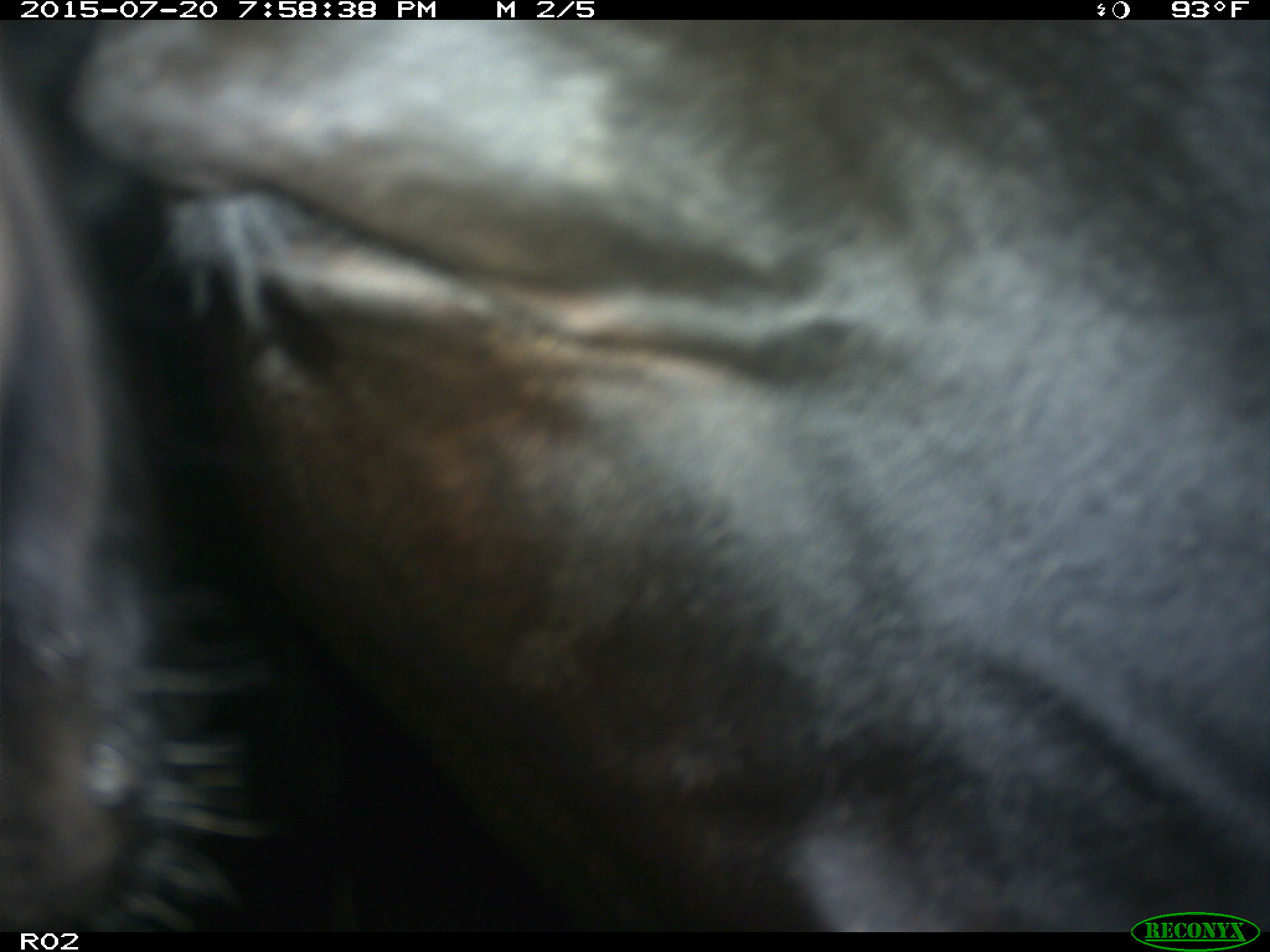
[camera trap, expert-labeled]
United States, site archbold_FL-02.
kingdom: Animalia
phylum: Chordata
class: Mammalia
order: Artiodactyla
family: Bovidae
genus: Bos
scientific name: Bos taurus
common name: domestic cow